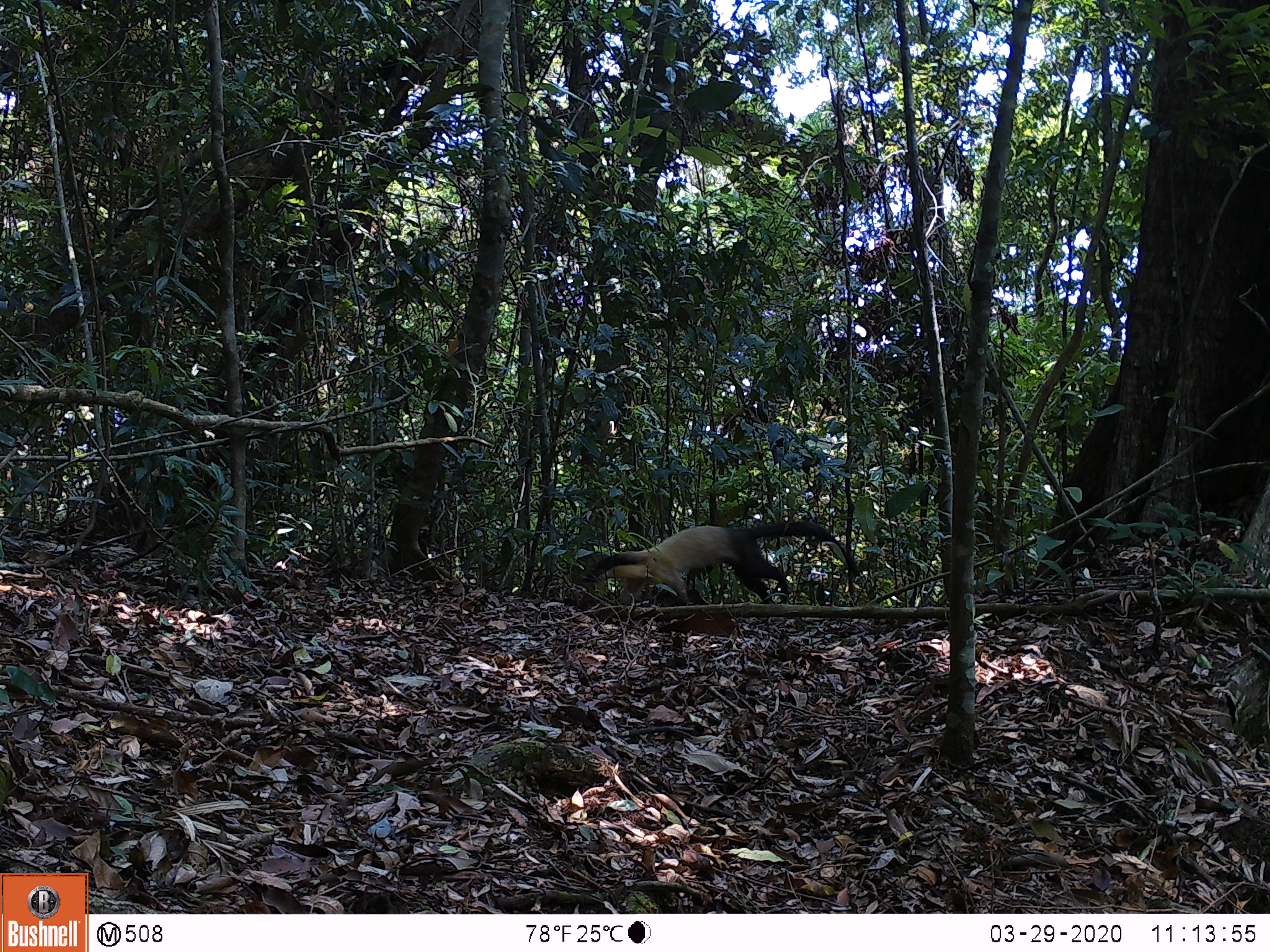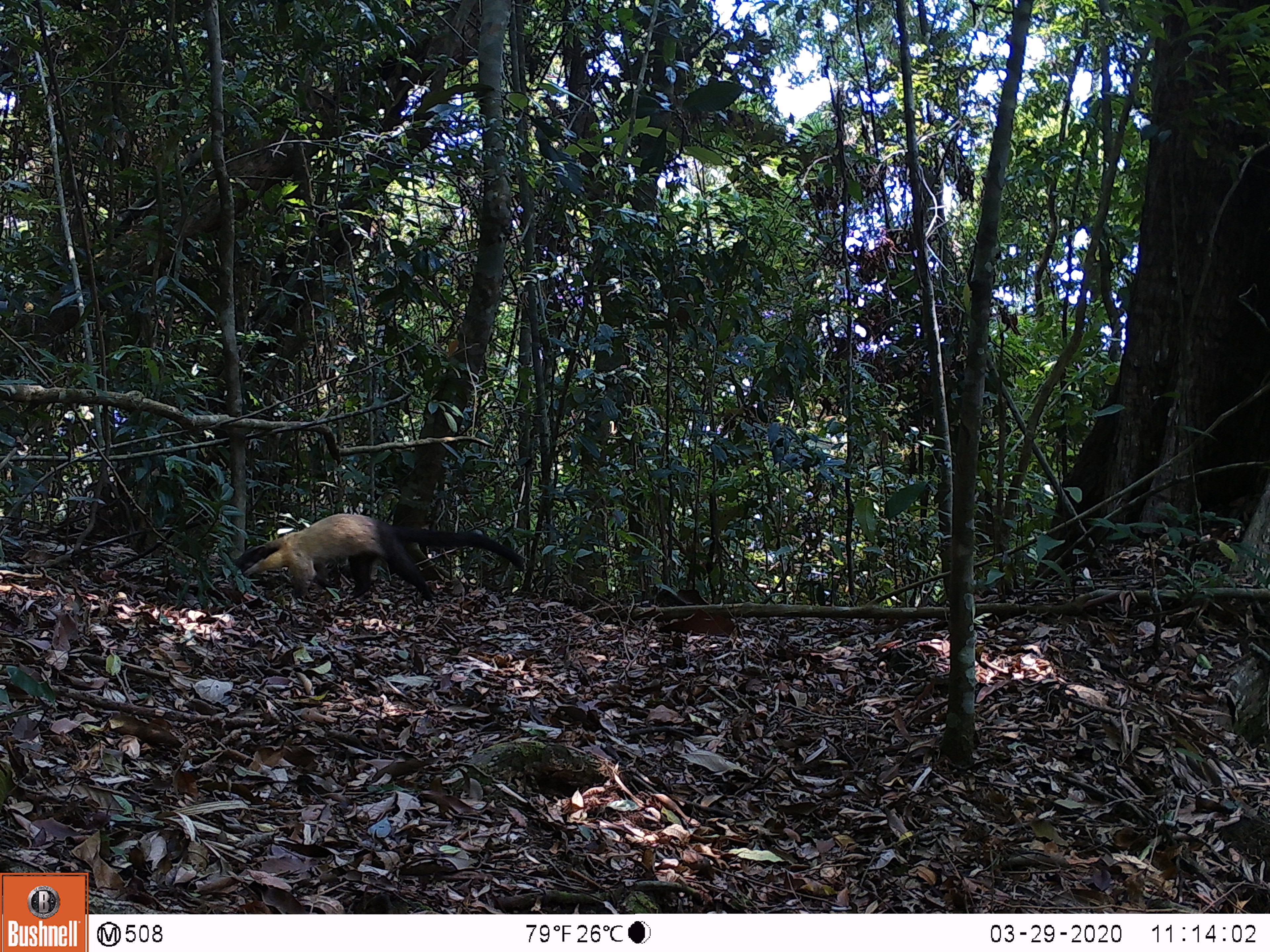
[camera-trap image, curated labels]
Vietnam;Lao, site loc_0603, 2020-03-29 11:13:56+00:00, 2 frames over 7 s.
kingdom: Animalia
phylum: Chordata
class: Mammalia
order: Carnivora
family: Mustelidae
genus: Martes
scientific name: Martes flavigula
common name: yellow-throated marten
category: yellow throated marten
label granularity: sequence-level